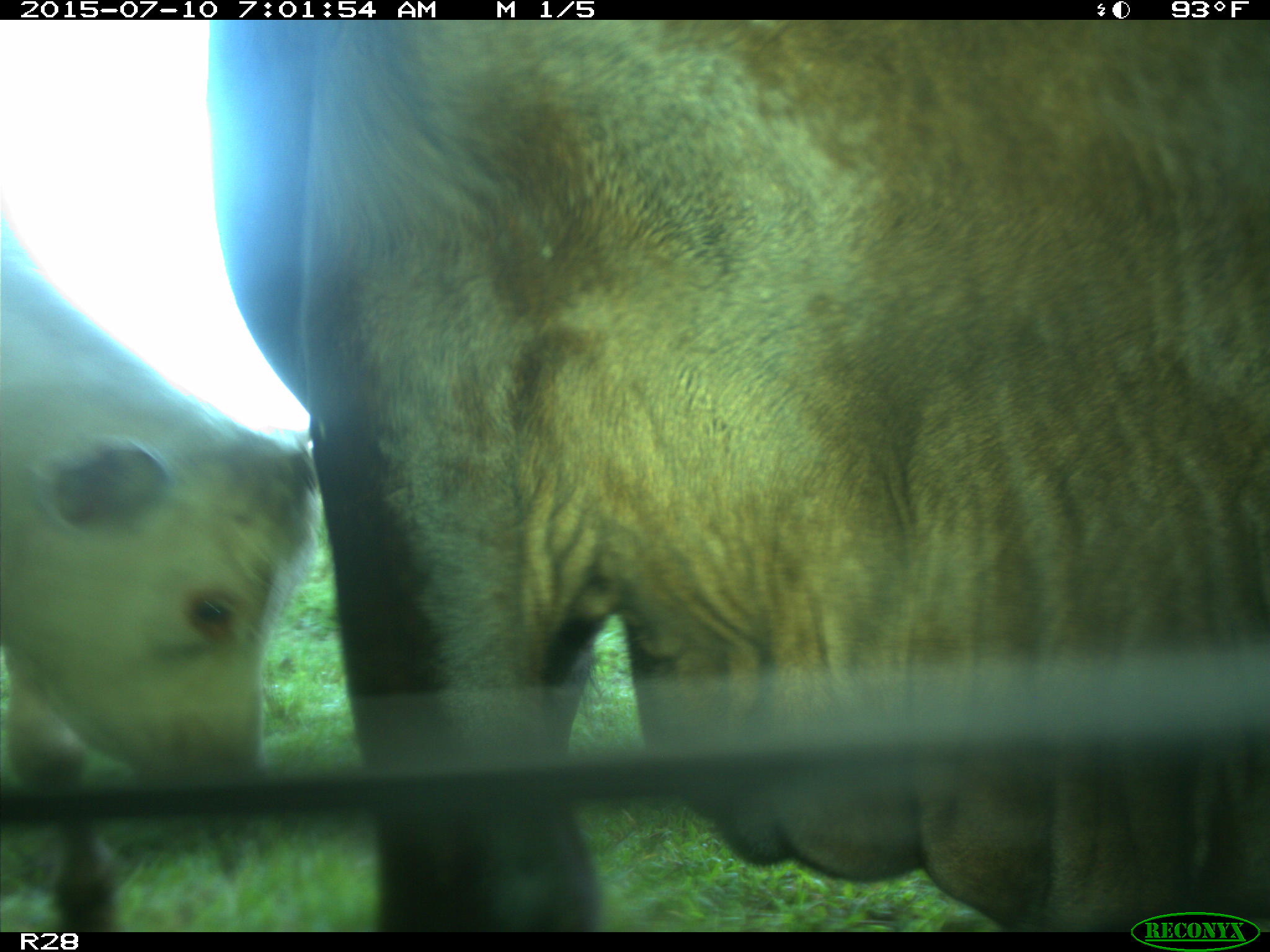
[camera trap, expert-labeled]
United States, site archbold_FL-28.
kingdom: Animalia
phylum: Chordata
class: Mammalia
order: Artiodactyla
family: Bovidae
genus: Bos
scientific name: Bos taurus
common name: domestic cow